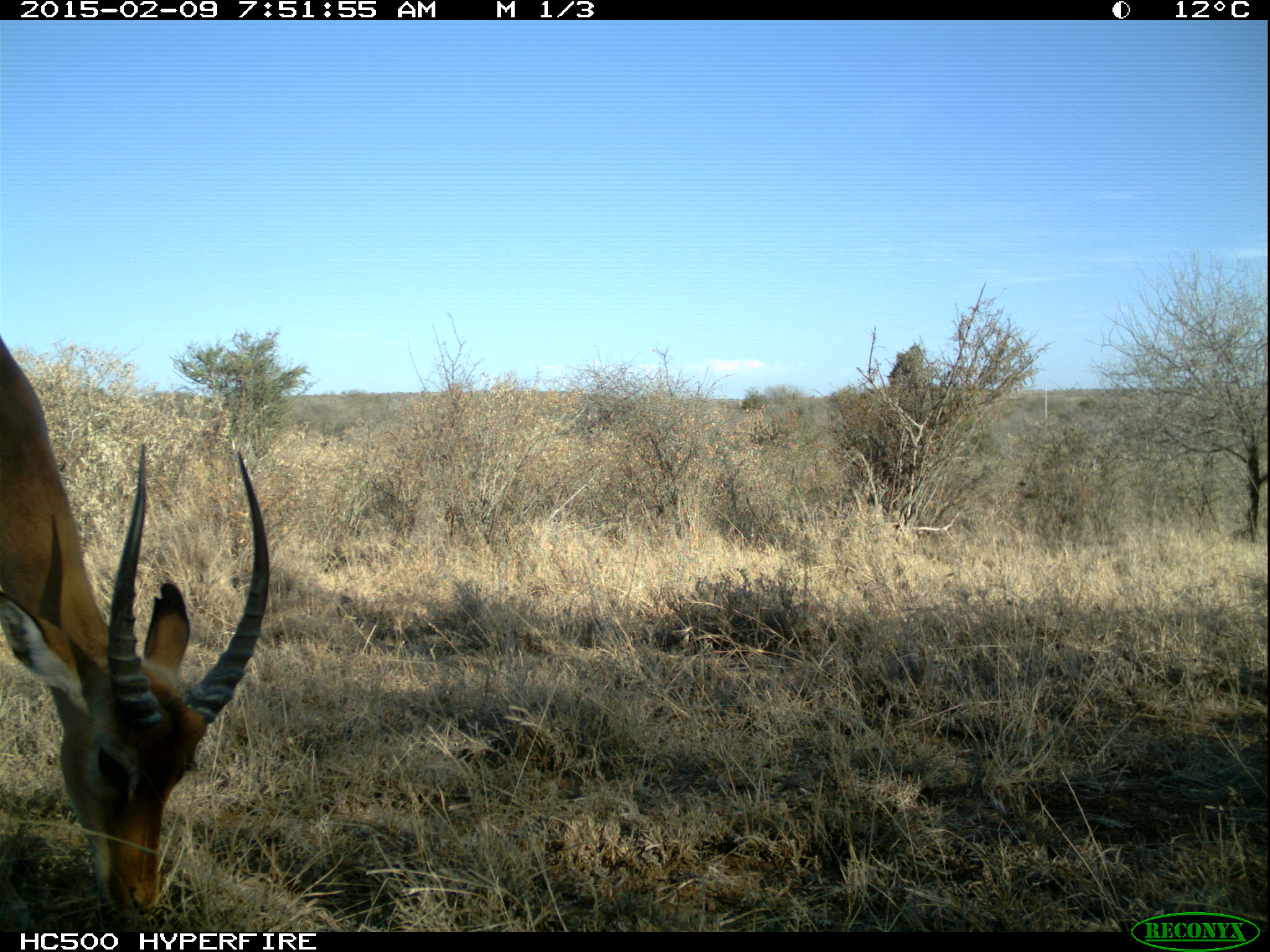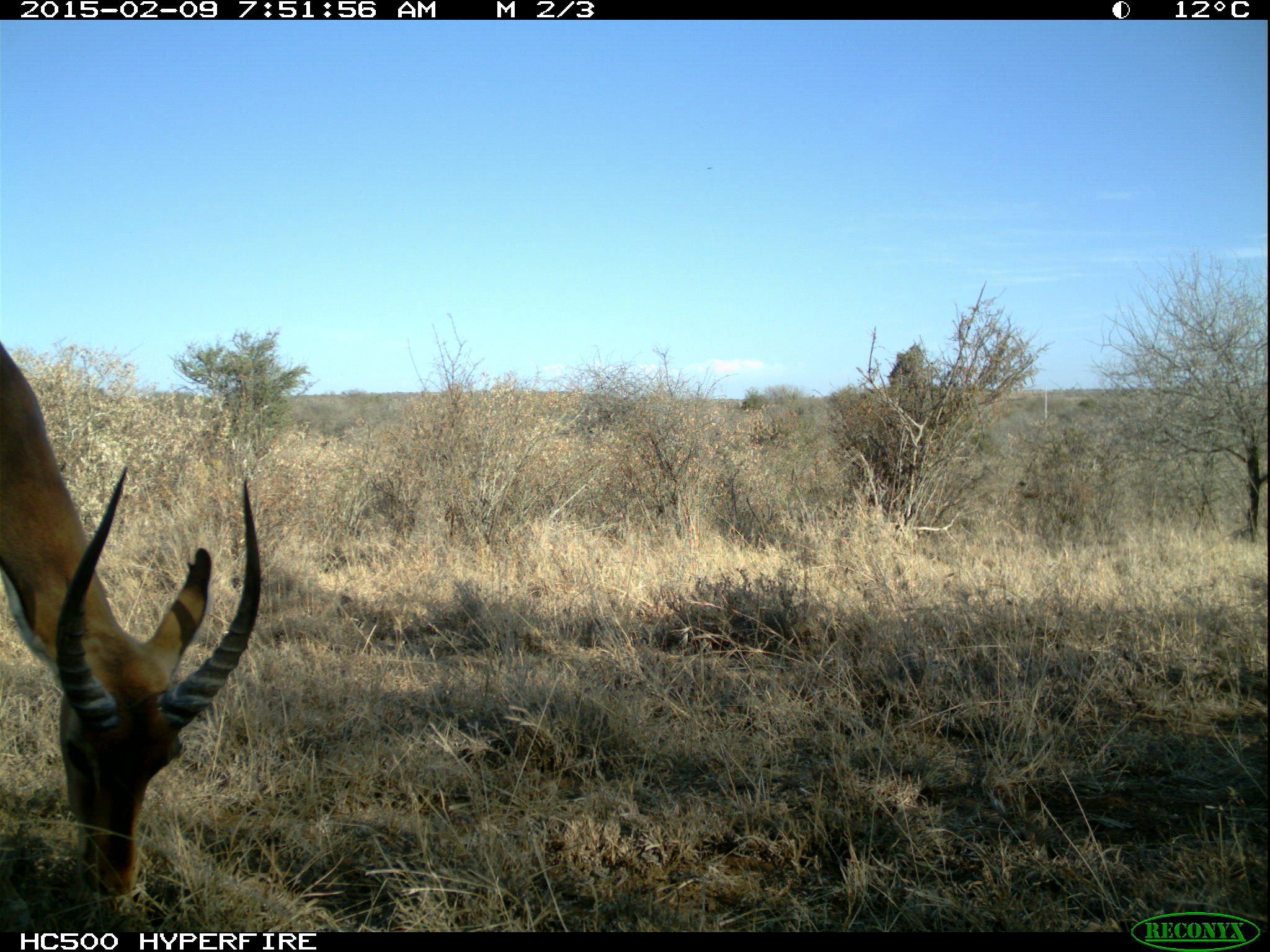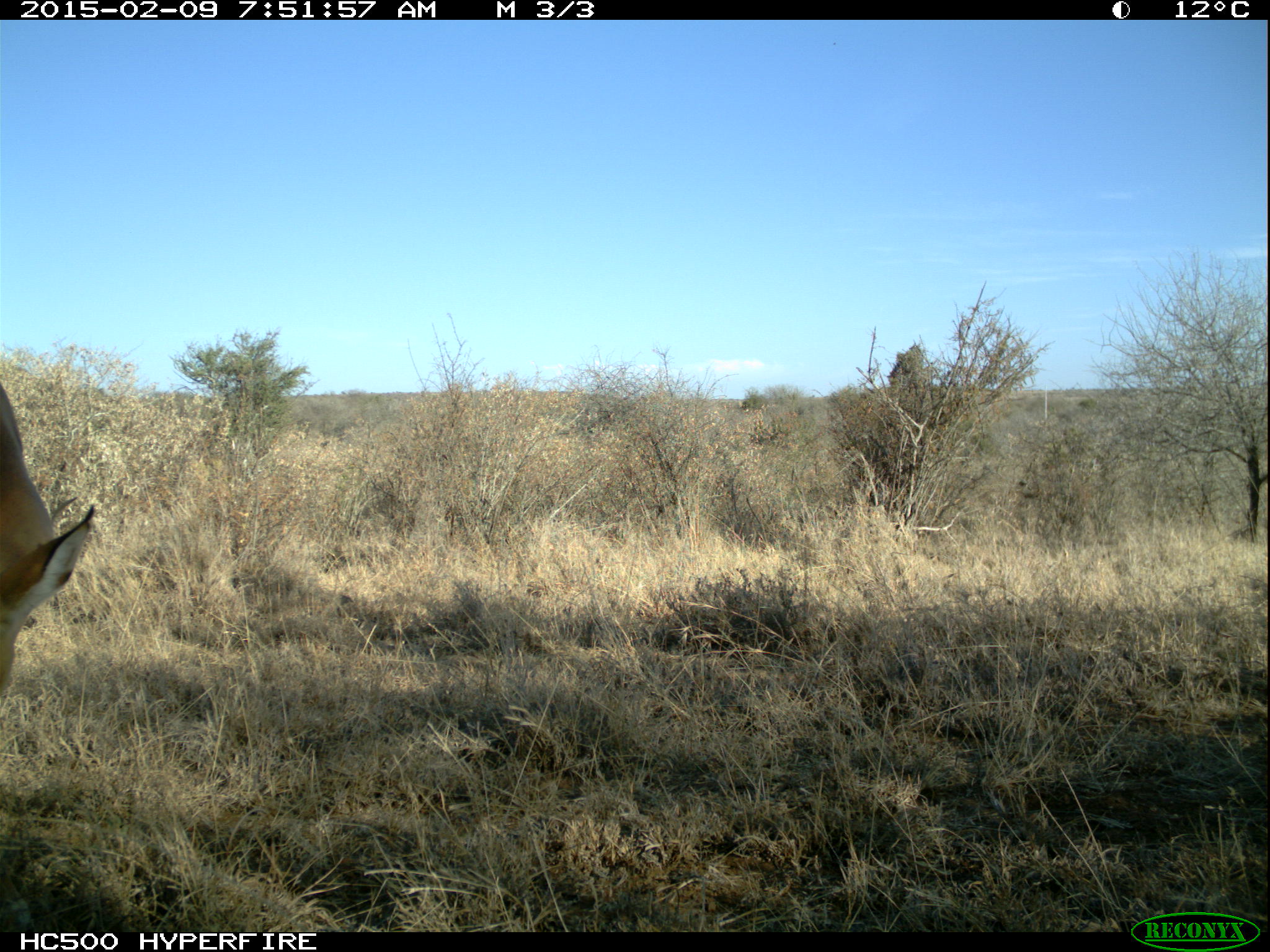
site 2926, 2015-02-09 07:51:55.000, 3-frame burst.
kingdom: Animalia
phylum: Chordata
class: Mammalia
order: Artiodactyla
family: Bovidae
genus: Aepyceros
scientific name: Aepyceros melampus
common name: impala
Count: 2.